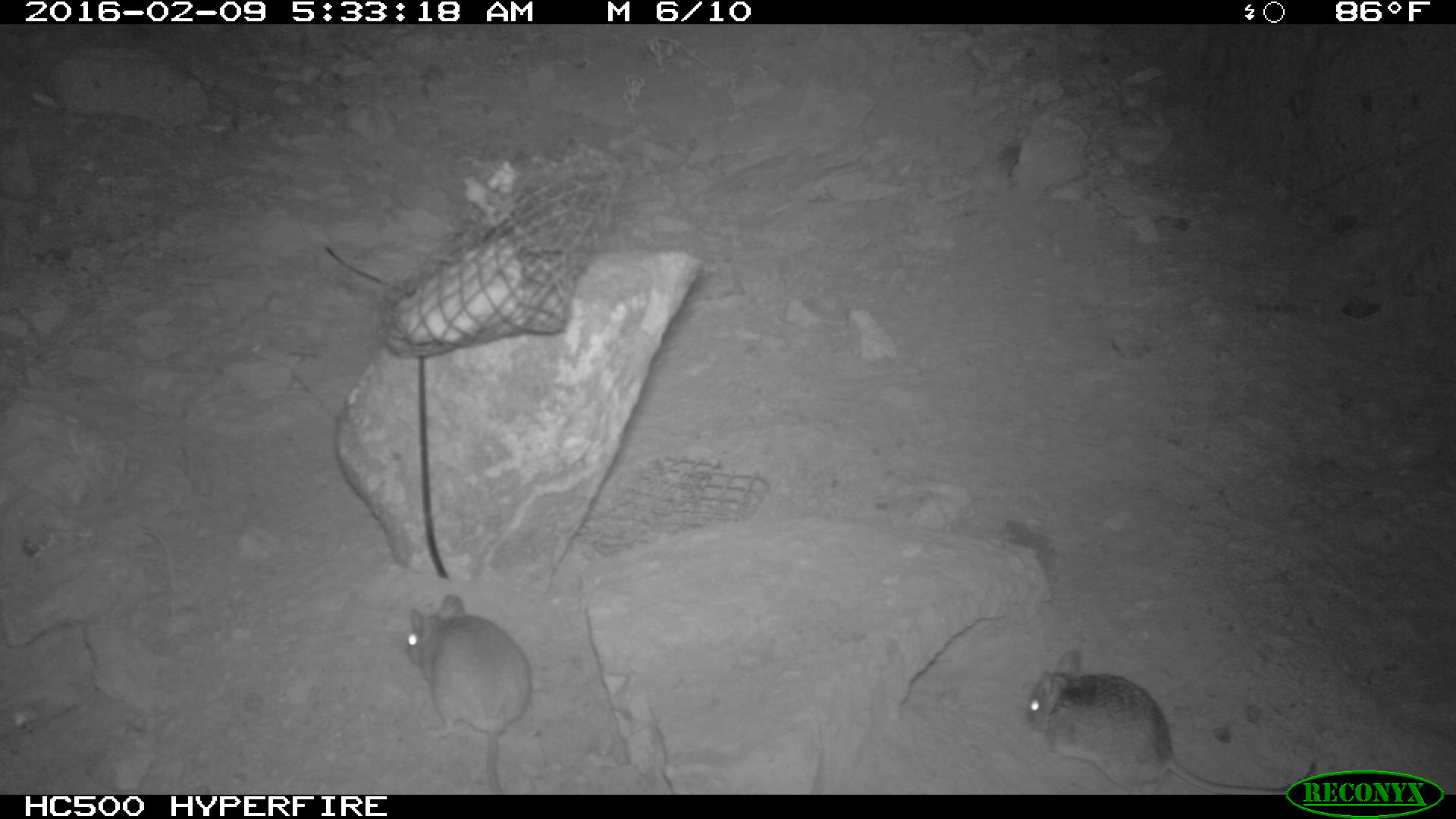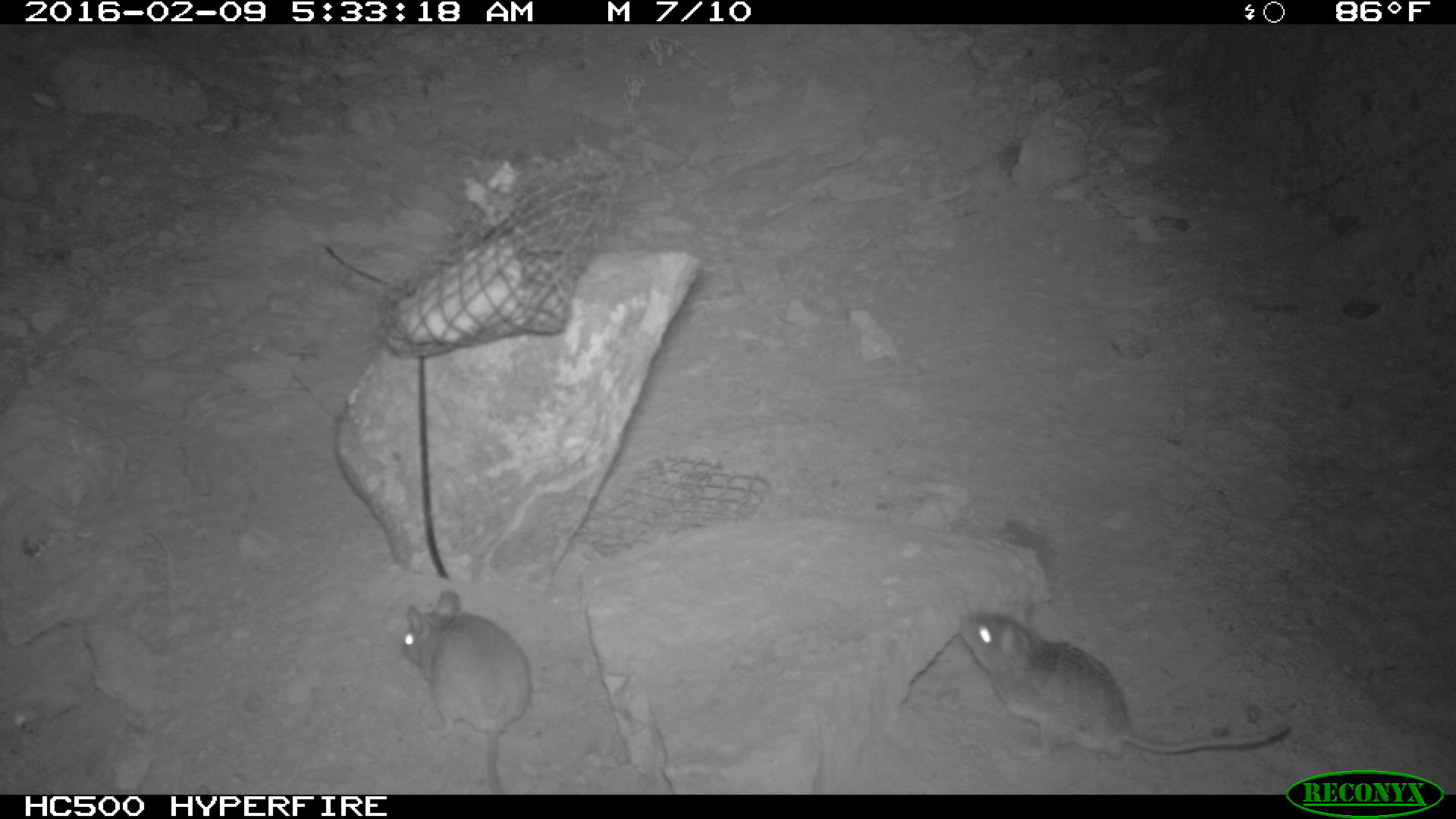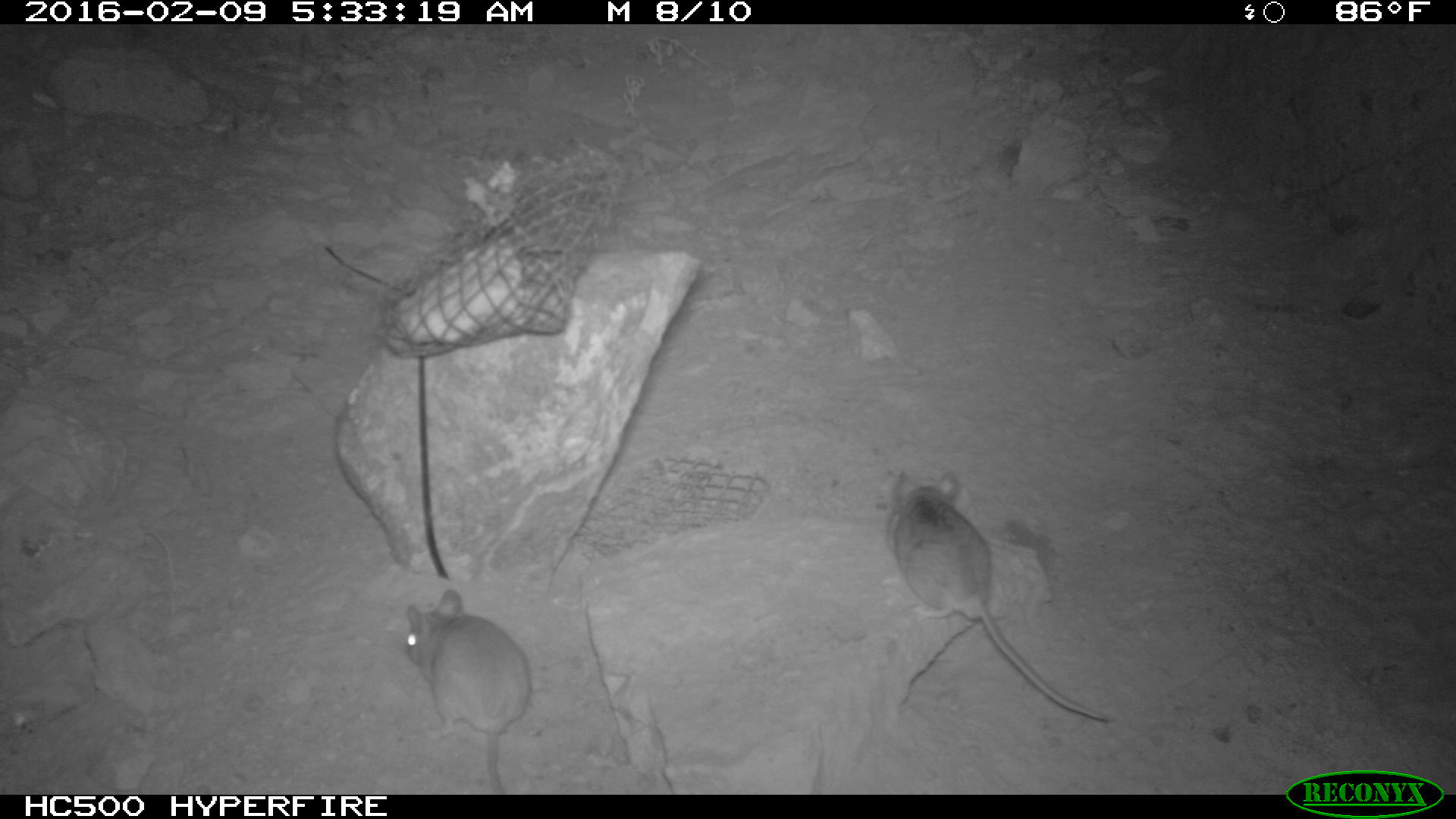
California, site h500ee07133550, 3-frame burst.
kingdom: Animalia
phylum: Chordata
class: Mammalia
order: Rodentia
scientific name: Rodentia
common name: rodent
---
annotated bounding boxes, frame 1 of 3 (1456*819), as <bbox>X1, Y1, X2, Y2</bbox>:
rodent: <bbox>1025, 650, 1316, 794</bbox>; <bbox>407, 595, 532, 794</bbox>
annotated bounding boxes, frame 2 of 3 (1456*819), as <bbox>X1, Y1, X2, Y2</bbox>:
rodent: <bbox>957, 610, 1288, 764</bbox>; <bbox>396, 588, 532, 793</bbox>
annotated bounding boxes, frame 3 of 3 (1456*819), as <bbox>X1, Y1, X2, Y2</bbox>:
rodent: <bbox>885, 469, 1121, 722</bbox>; <bbox>396, 589, 532, 793</bbox>